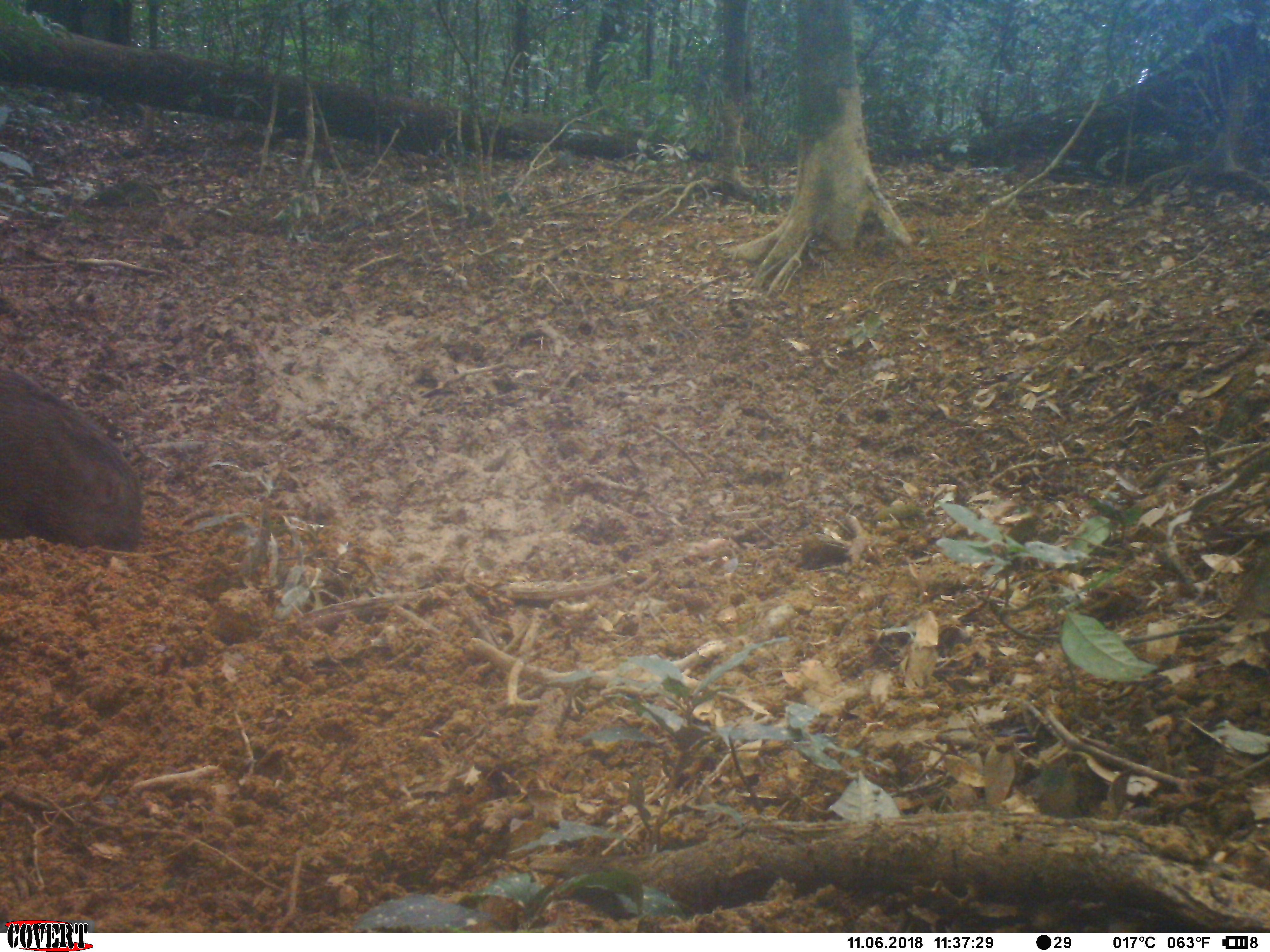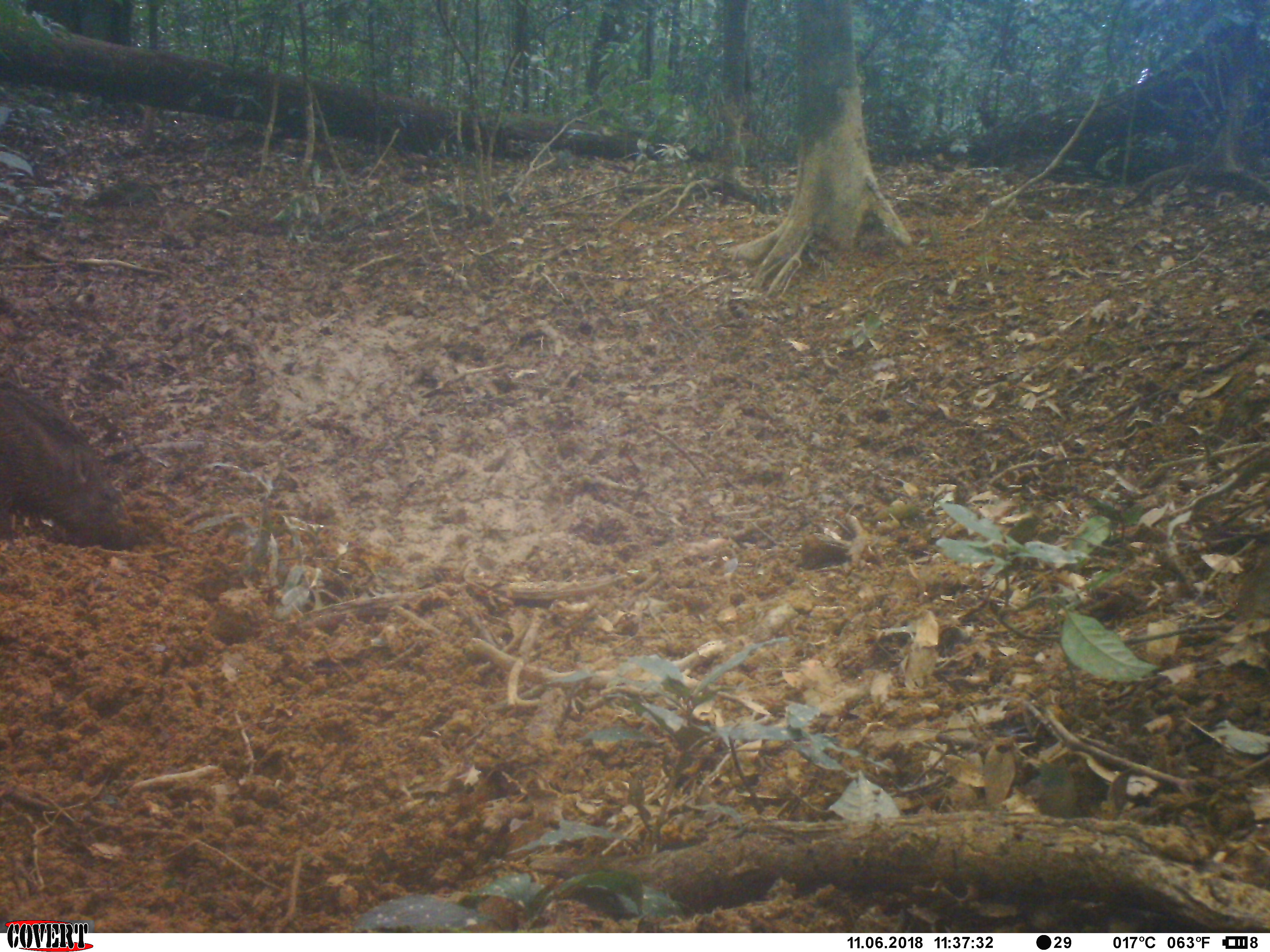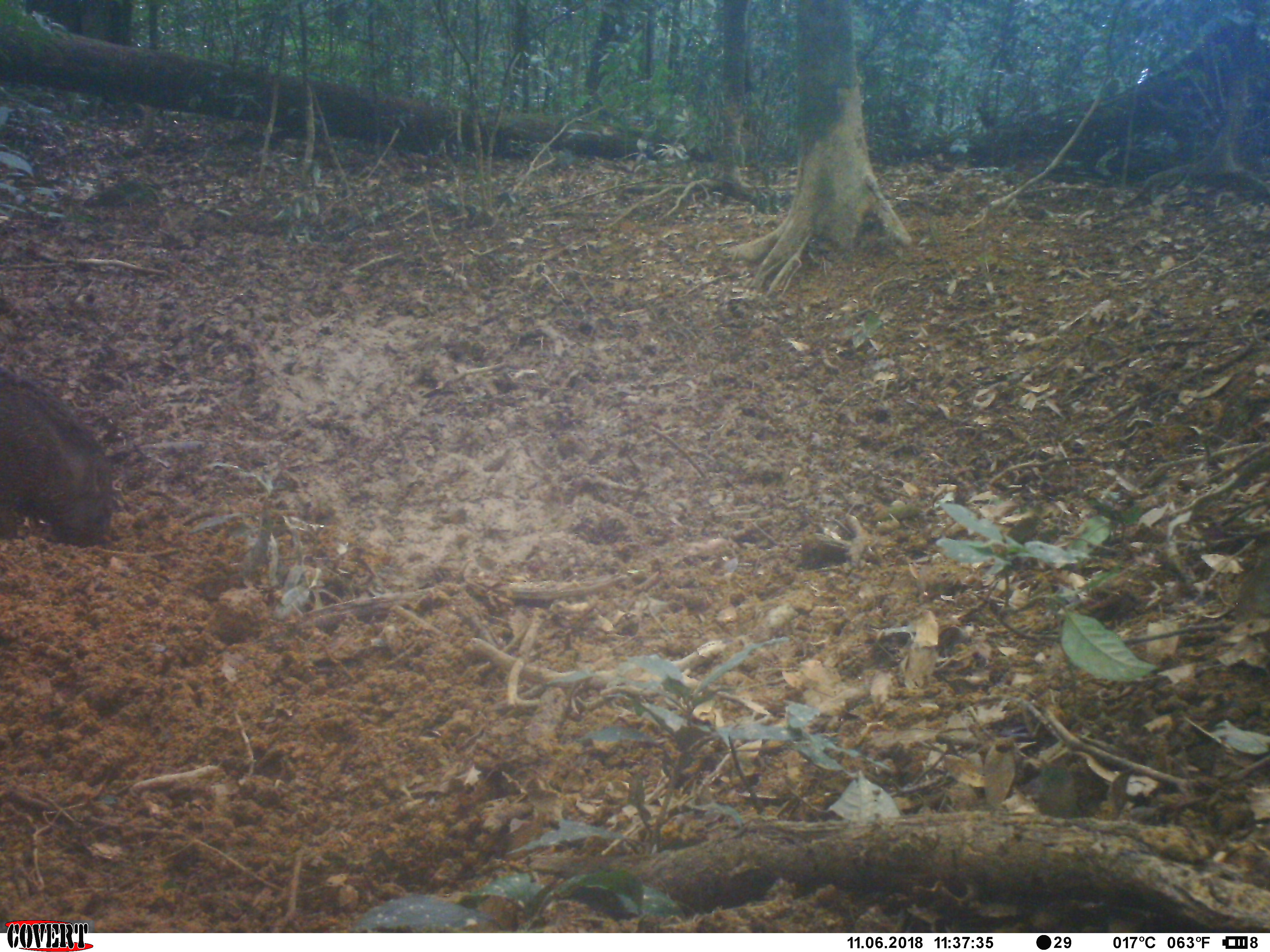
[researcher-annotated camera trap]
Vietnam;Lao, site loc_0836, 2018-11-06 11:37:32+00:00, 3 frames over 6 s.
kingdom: Animalia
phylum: Chordata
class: Mammalia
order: Artiodactyla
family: Suidae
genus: Sus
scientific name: Sus scrofa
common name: eurasian wild pig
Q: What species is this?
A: Eurasian wild pig (Sus scrofa).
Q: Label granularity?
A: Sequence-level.